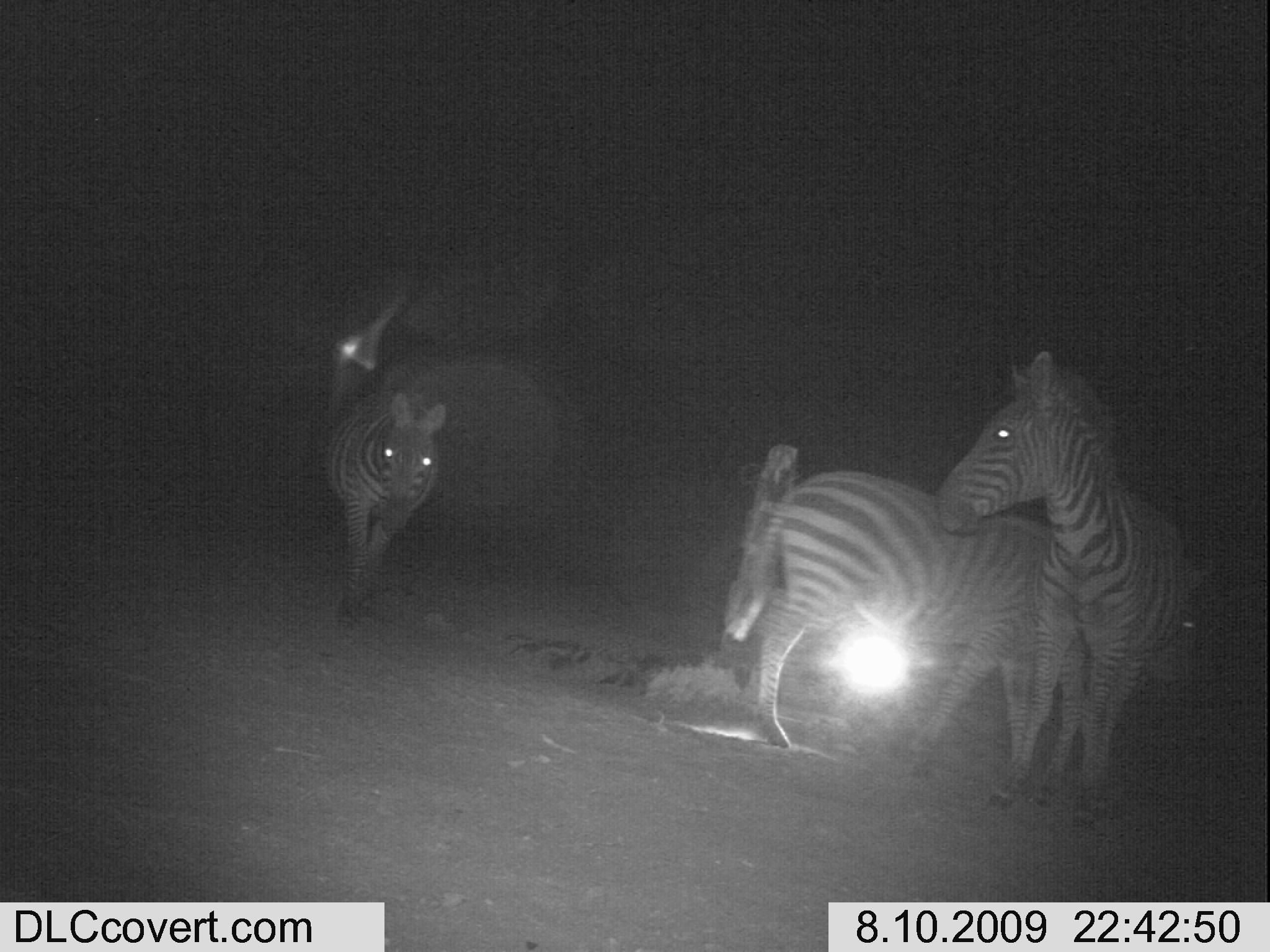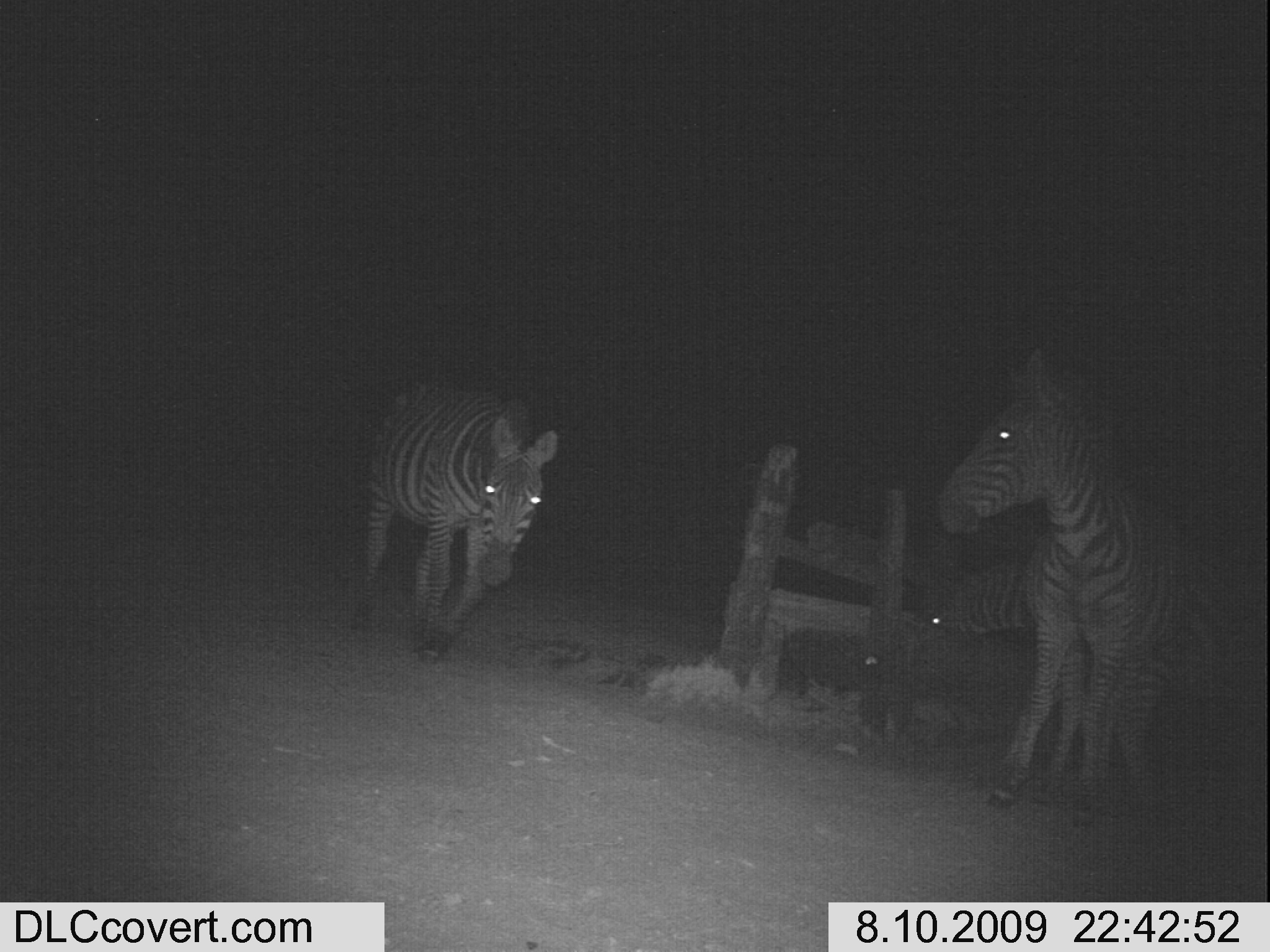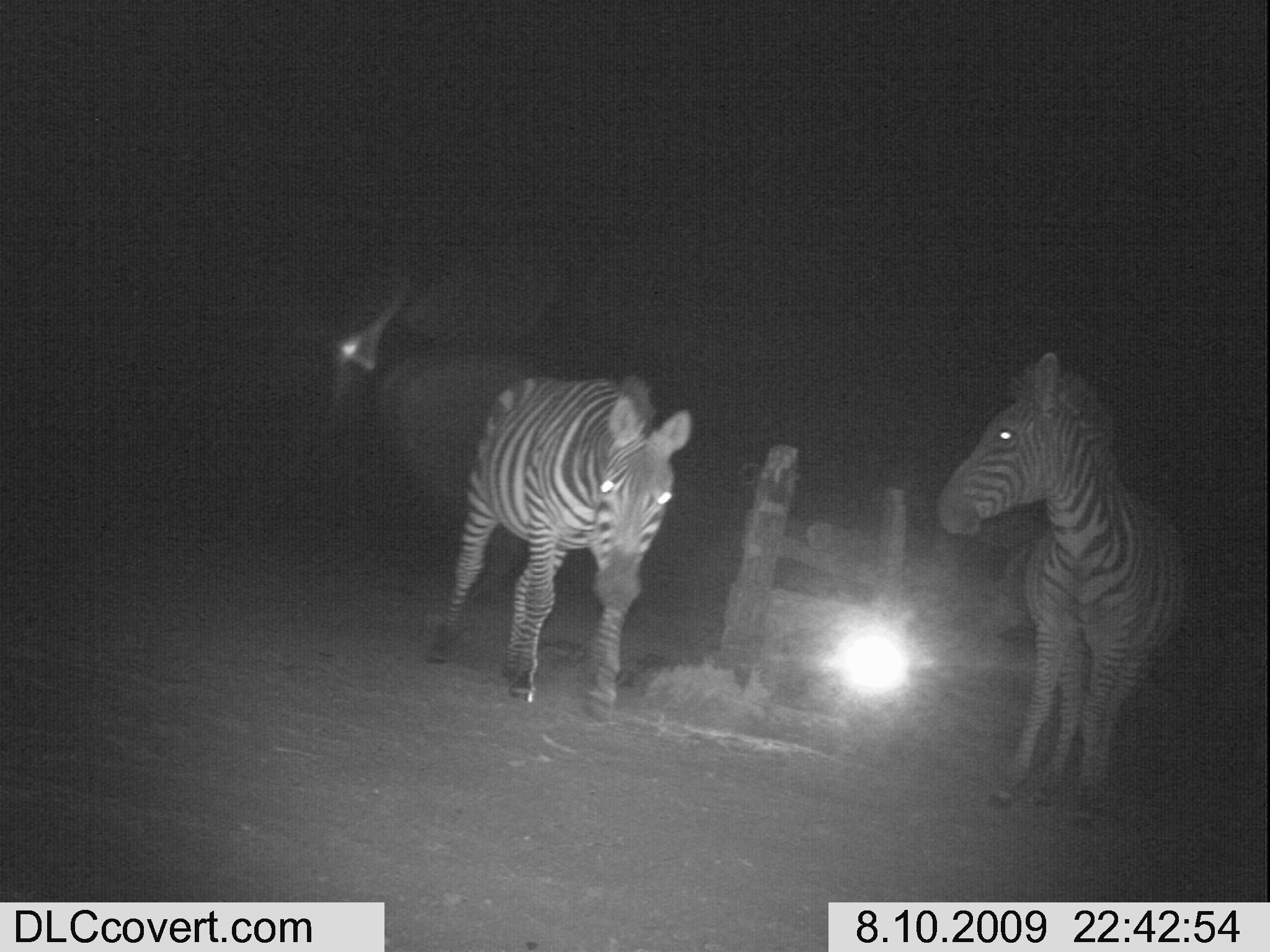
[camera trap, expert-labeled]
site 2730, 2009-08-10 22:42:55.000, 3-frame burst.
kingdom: Animalia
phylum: Chordata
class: Mammalia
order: Perissodactyla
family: Equidae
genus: Equus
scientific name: Equus quagga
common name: plains zebra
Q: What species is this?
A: Equus quagga (plains zebra).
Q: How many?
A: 3.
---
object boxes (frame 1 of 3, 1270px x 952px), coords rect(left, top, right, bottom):
equus quagga: rect(735, 466, 1217, 766); rect(938, 349, 1183, 828); rect(327, 390, 446, 641)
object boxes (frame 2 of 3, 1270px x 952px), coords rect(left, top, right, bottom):
equus quagga: rect(937, 343, 1229, 826); rect(906, 544, 1270, 743); rect(334, 369, 560, 665)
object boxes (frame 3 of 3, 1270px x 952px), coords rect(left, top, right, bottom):
equus quagga: rect(934, 353, 1187, 834); rect(425, 373, 697, 717)